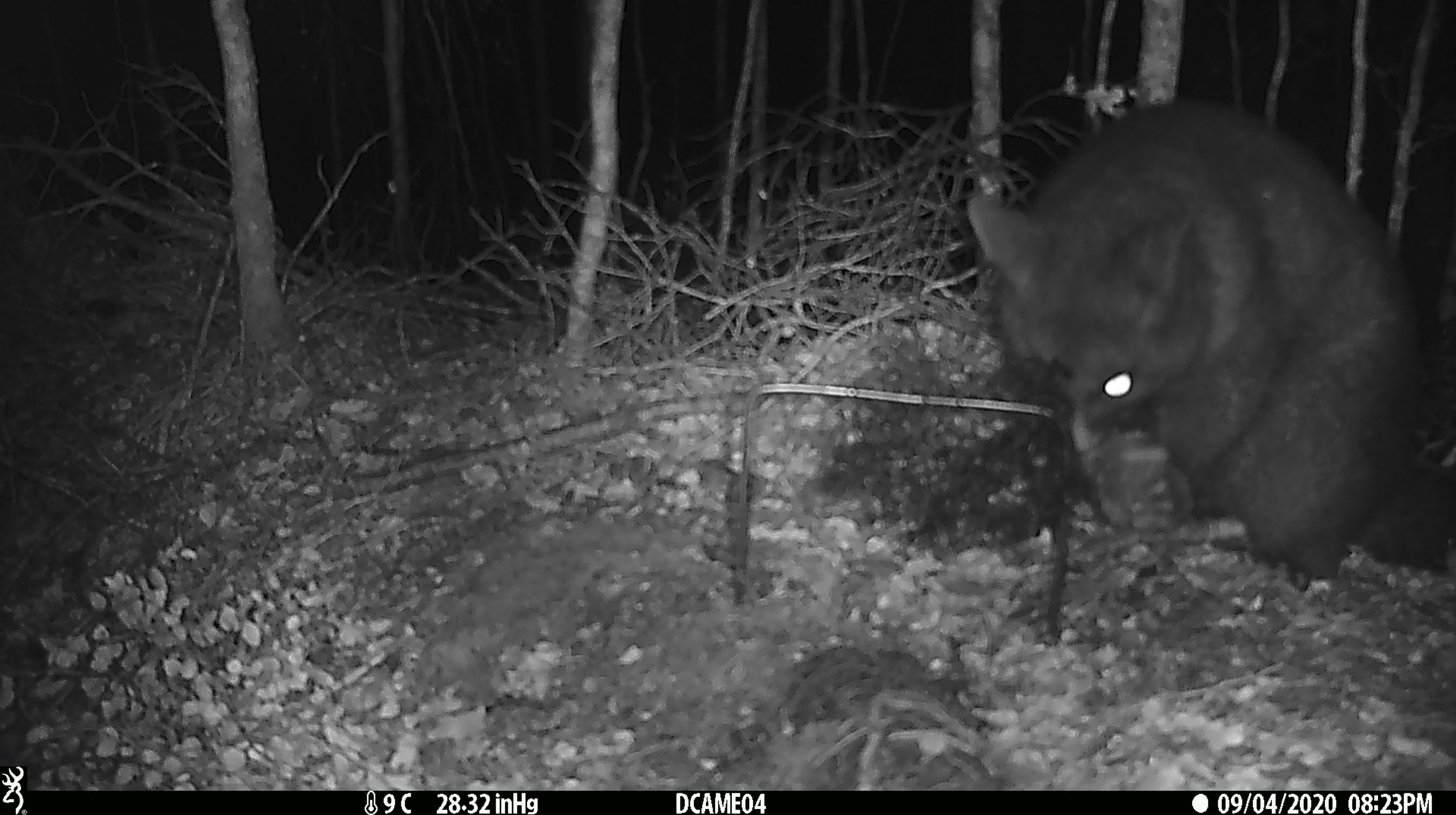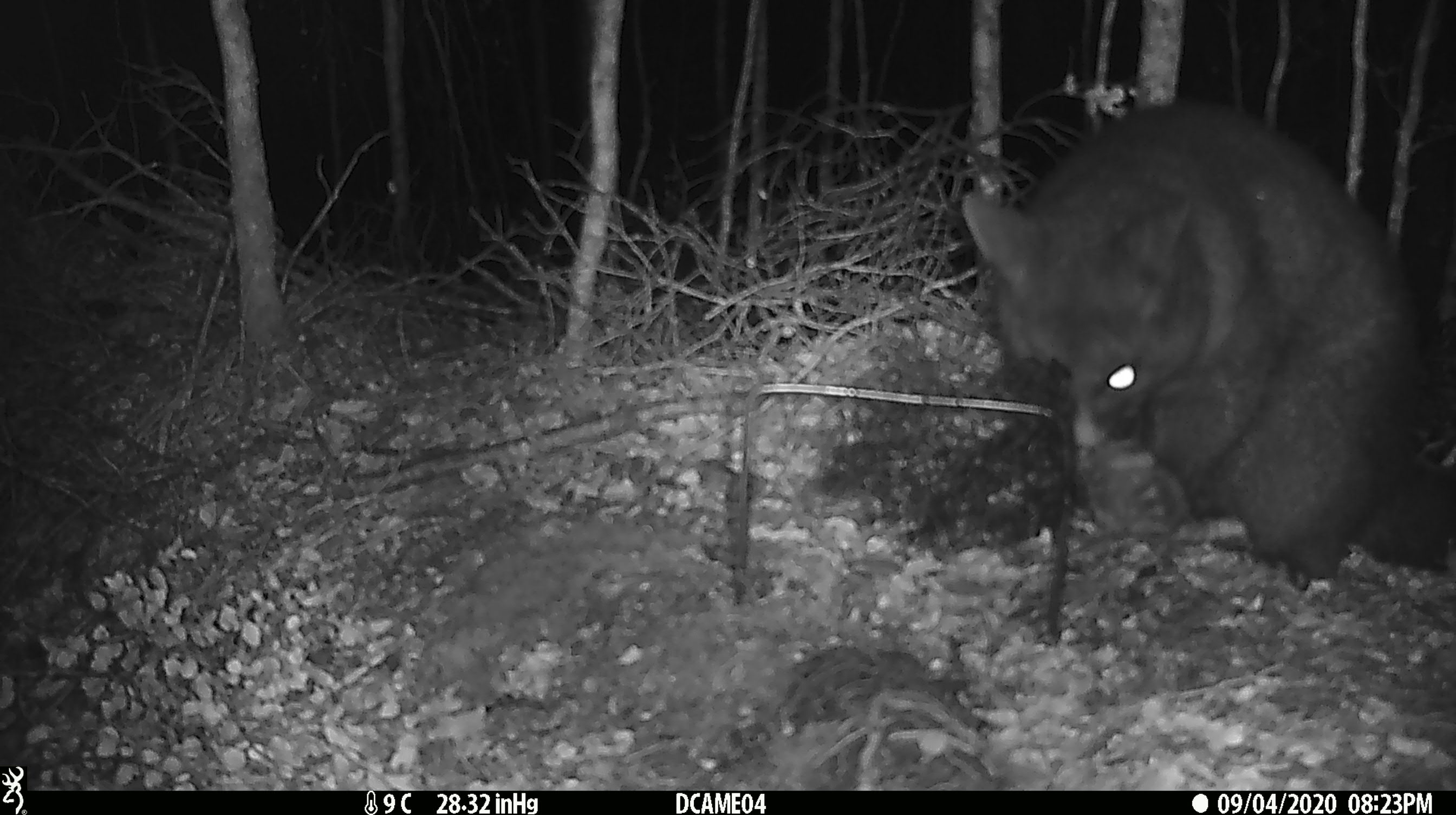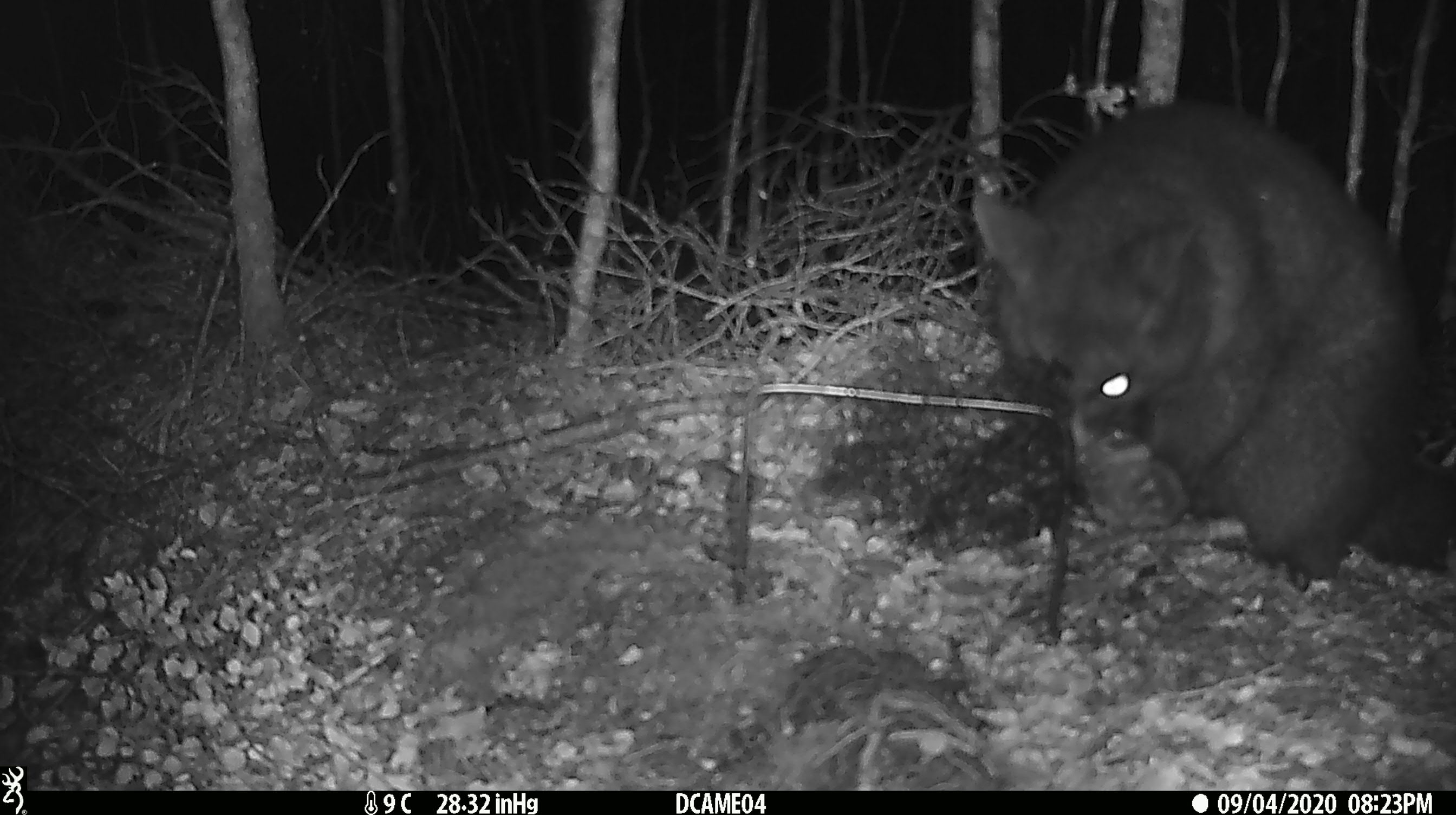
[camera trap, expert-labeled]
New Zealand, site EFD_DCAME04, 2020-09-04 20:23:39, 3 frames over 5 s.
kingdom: Animalia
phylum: Chordata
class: Mammalia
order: Diprotodontia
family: Phalangeridae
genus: Trichosurus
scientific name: Trichosurus vulpecula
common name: common brushtail possum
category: possum